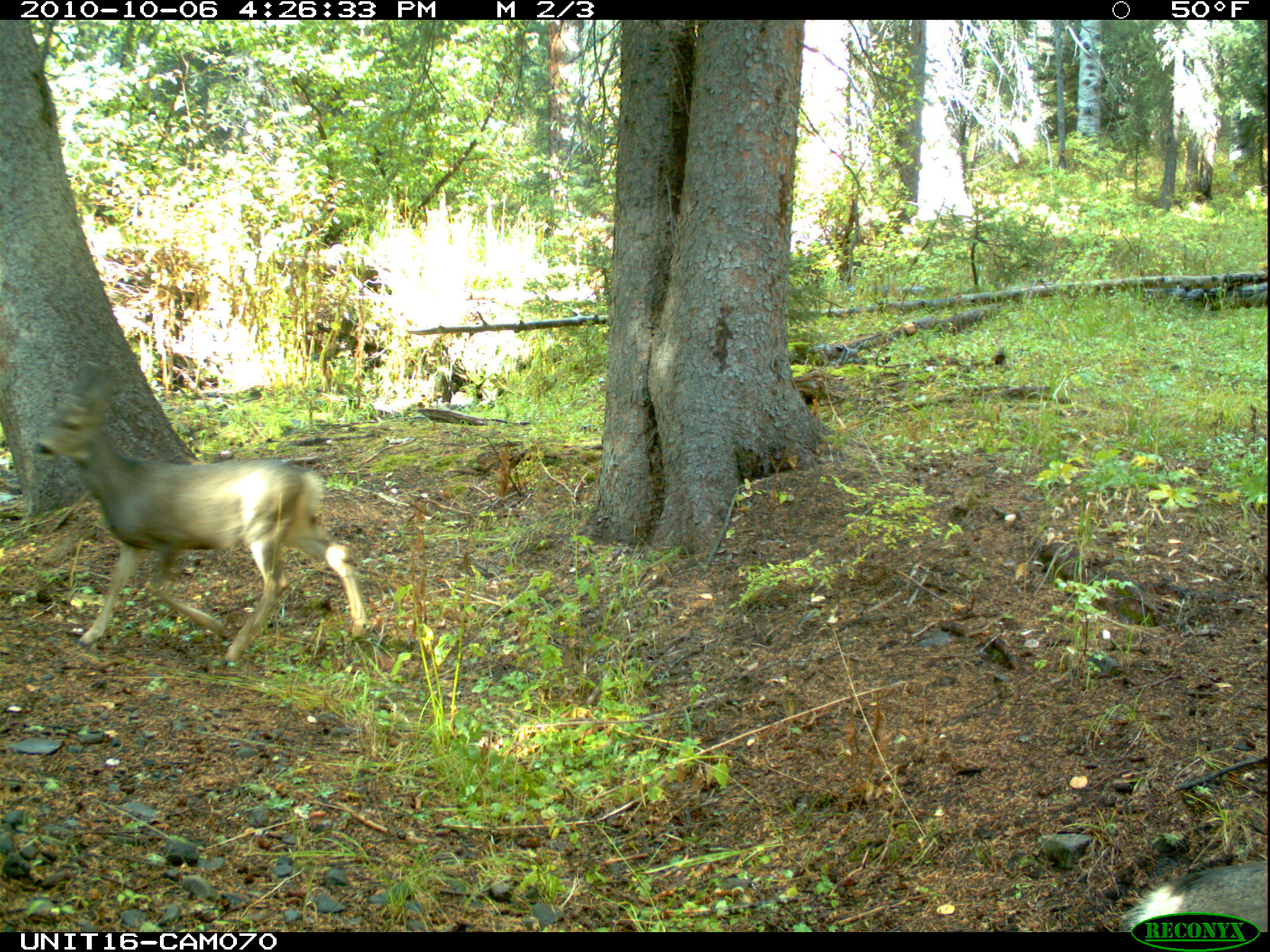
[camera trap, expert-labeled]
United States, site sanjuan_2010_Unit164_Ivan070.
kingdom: Animalia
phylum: Chordata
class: Mammalia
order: Artiodactyla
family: Cervidae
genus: Odocoileus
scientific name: Odocoileus hemionus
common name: mule deer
Odocoileus hemionus (mule deer).